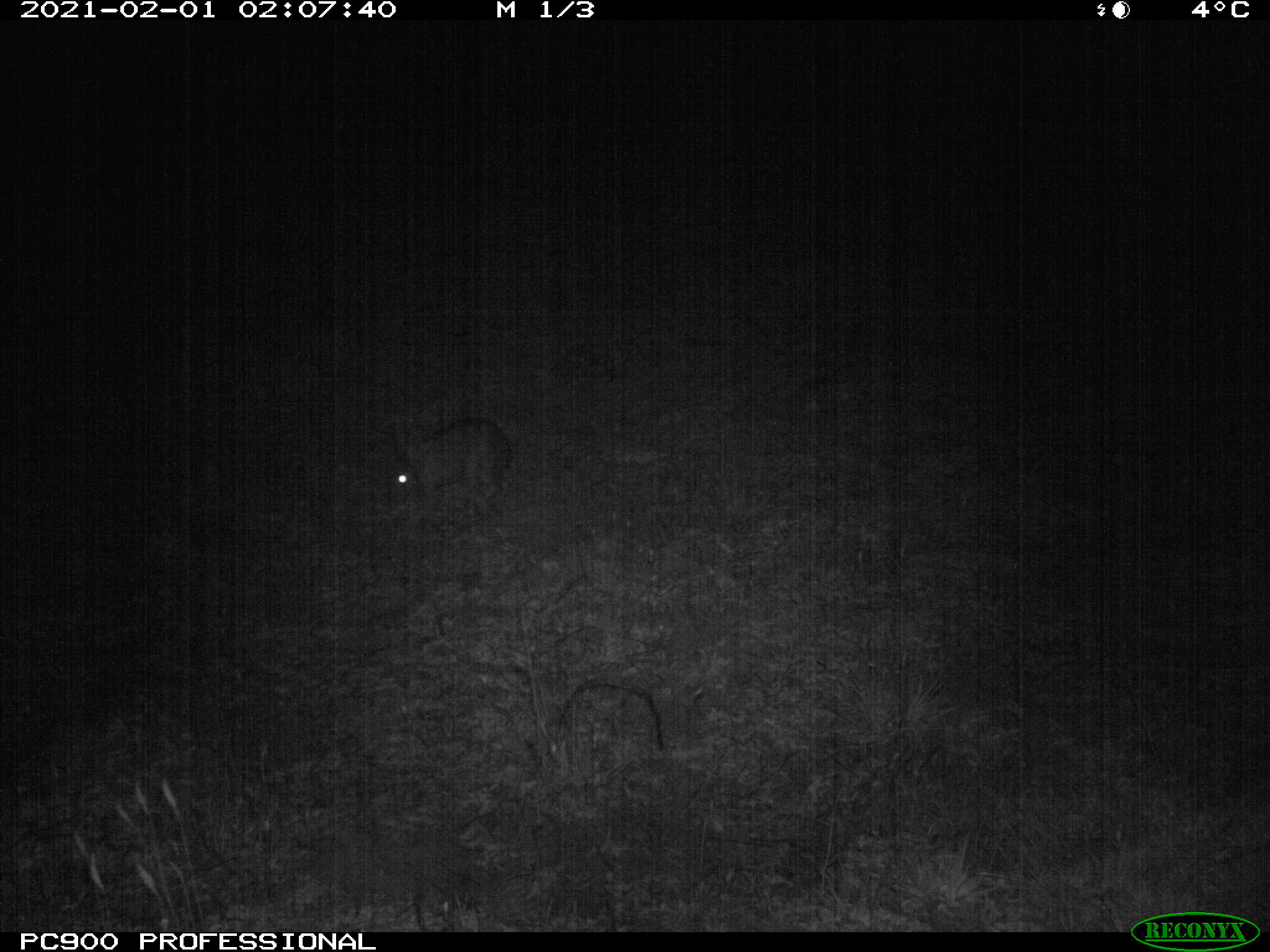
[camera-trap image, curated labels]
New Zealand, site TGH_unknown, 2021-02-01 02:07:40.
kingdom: Animalia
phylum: Chordata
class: Mammalia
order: Lagomorpha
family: Leporidae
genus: Oryctolagus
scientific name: Oryctolagus cuniculus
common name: european rabbit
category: rabbit